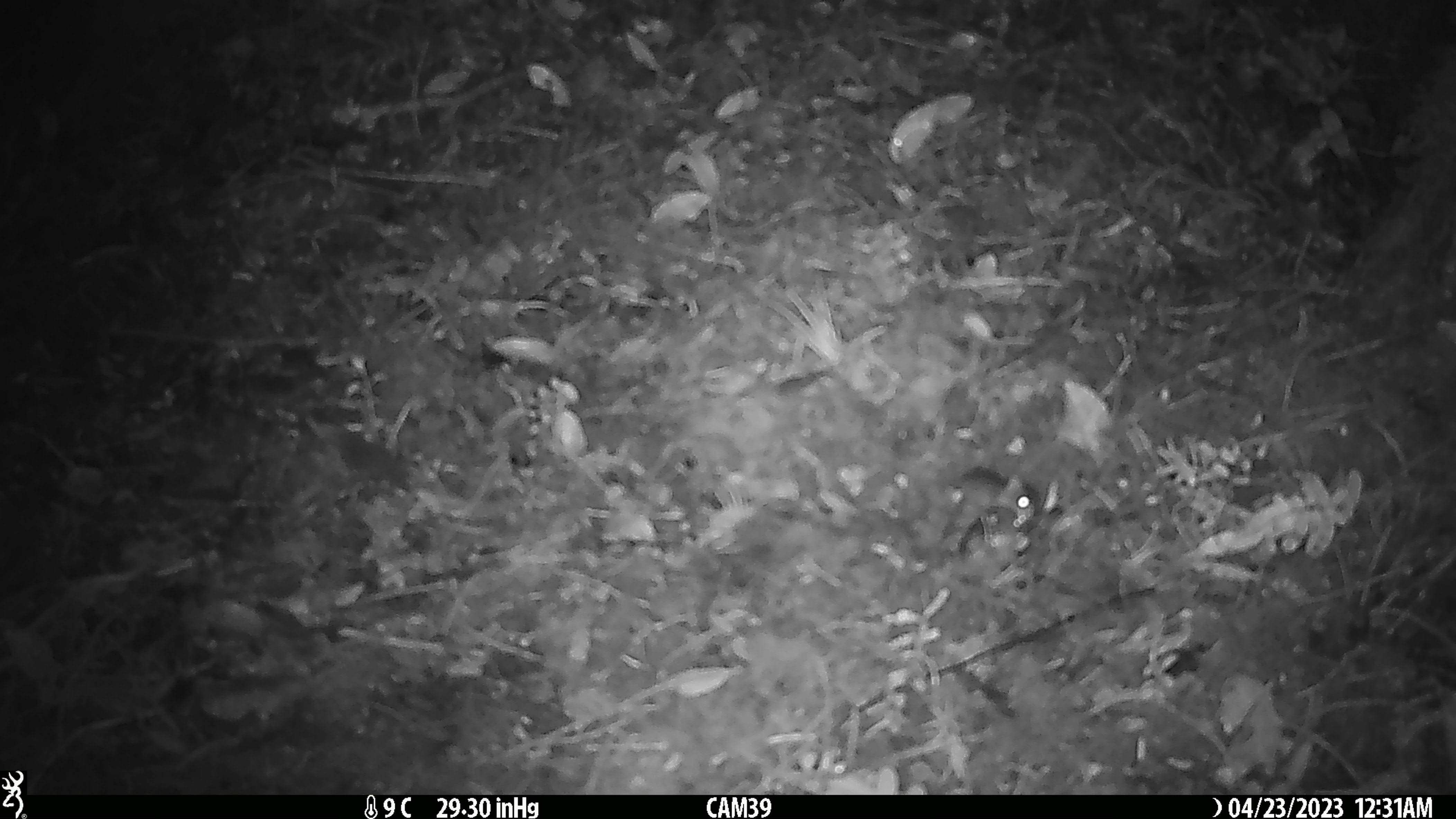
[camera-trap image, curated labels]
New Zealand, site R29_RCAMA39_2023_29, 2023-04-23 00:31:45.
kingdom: Animalia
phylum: Chordata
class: Mammalia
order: Rodentia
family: Muridae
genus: Mus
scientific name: Mus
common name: mouse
Mouse (Mus).